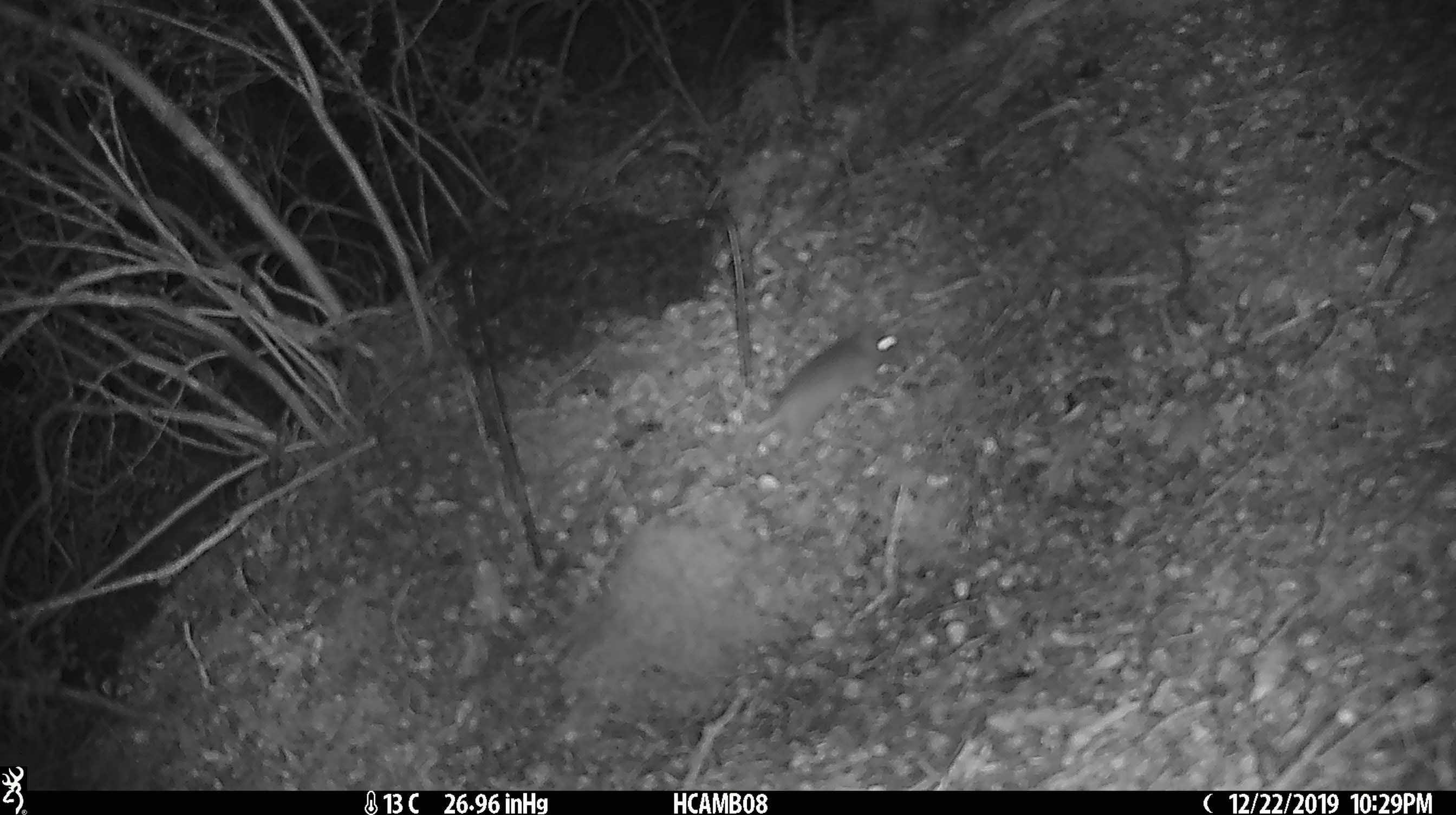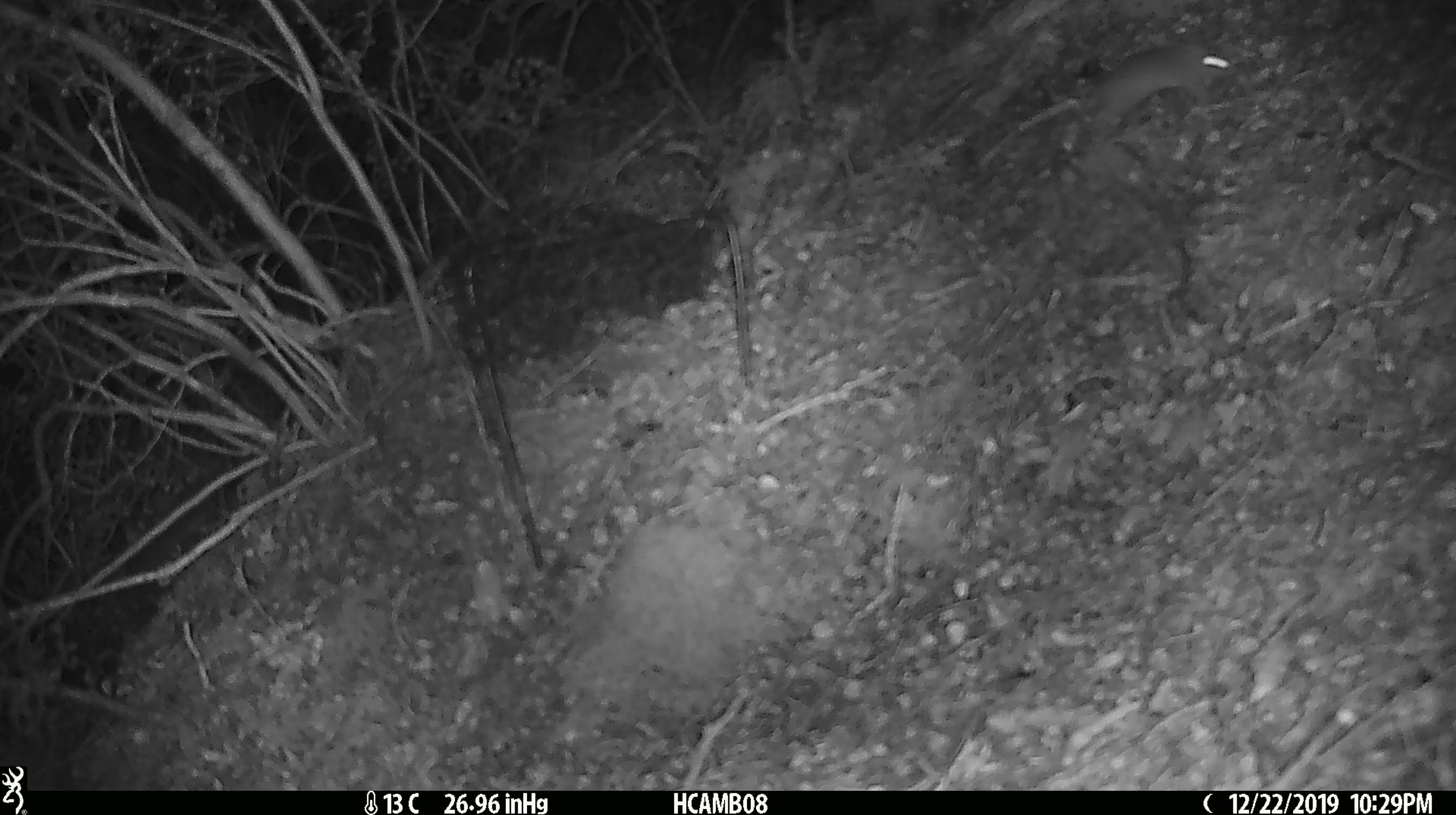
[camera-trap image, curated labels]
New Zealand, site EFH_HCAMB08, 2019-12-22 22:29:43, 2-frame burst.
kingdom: Animalia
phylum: Chordata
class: Mammalia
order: Rodentia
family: Muridae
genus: Mus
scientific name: Mus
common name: mouse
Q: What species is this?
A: Mouse (Mus).